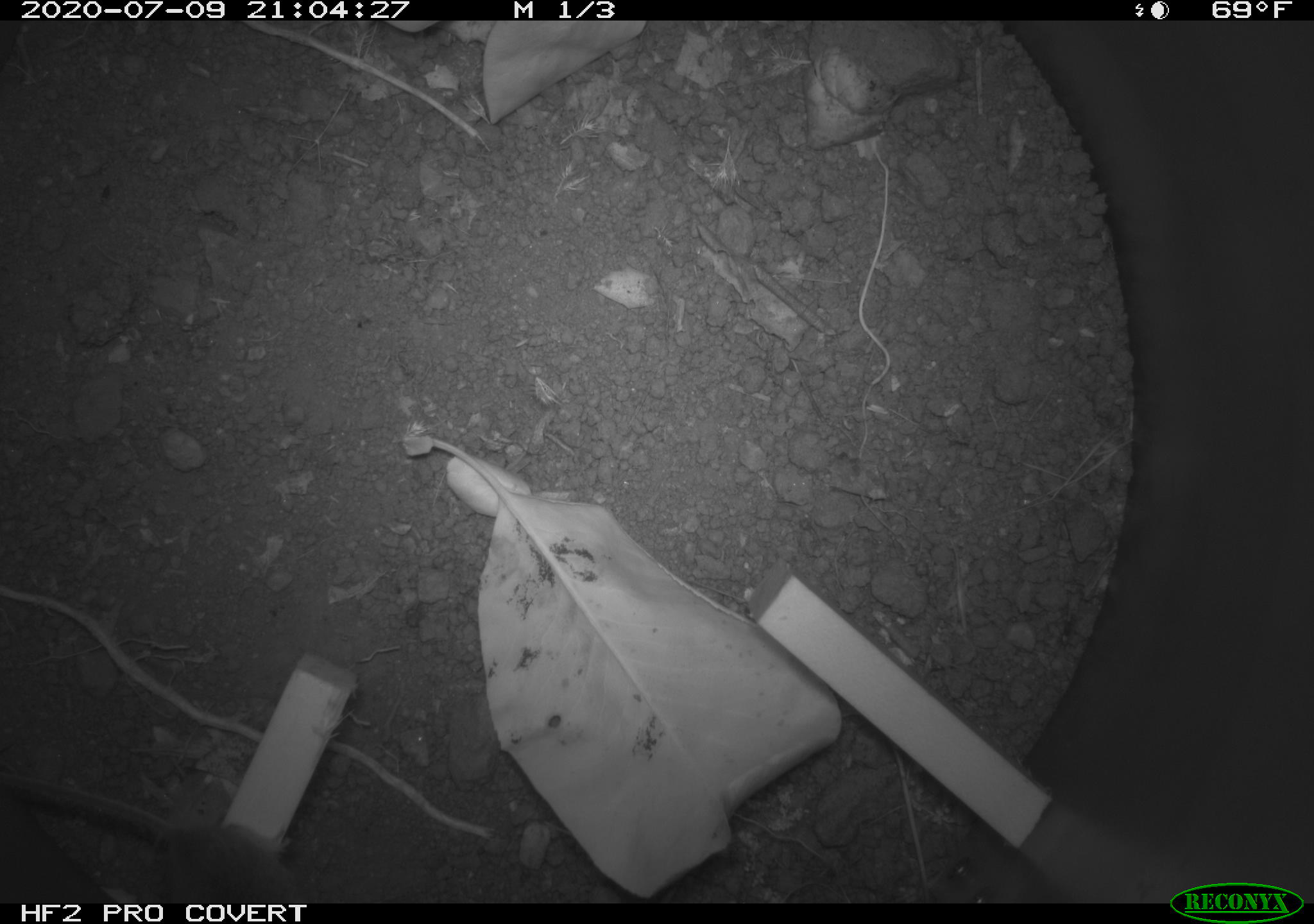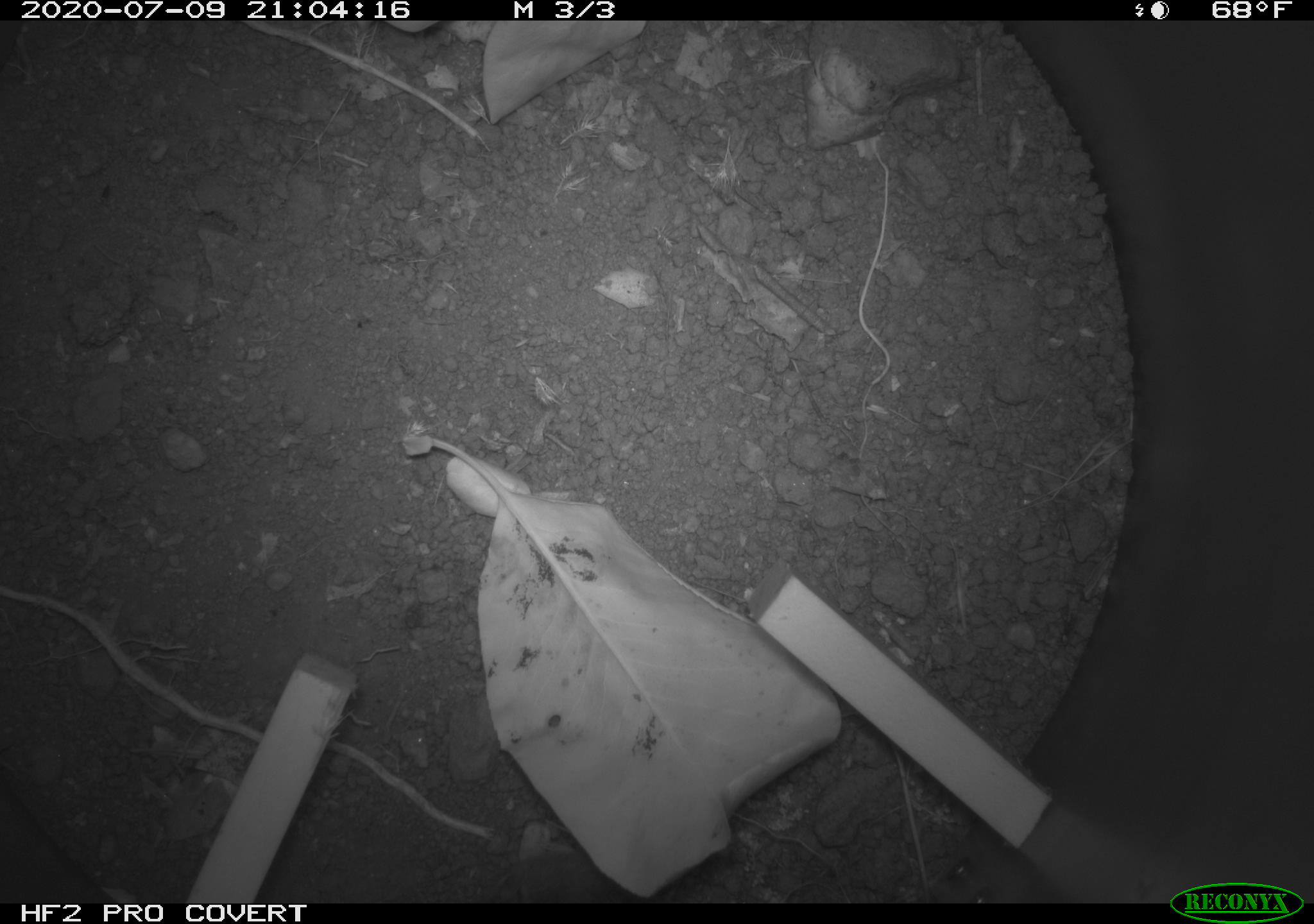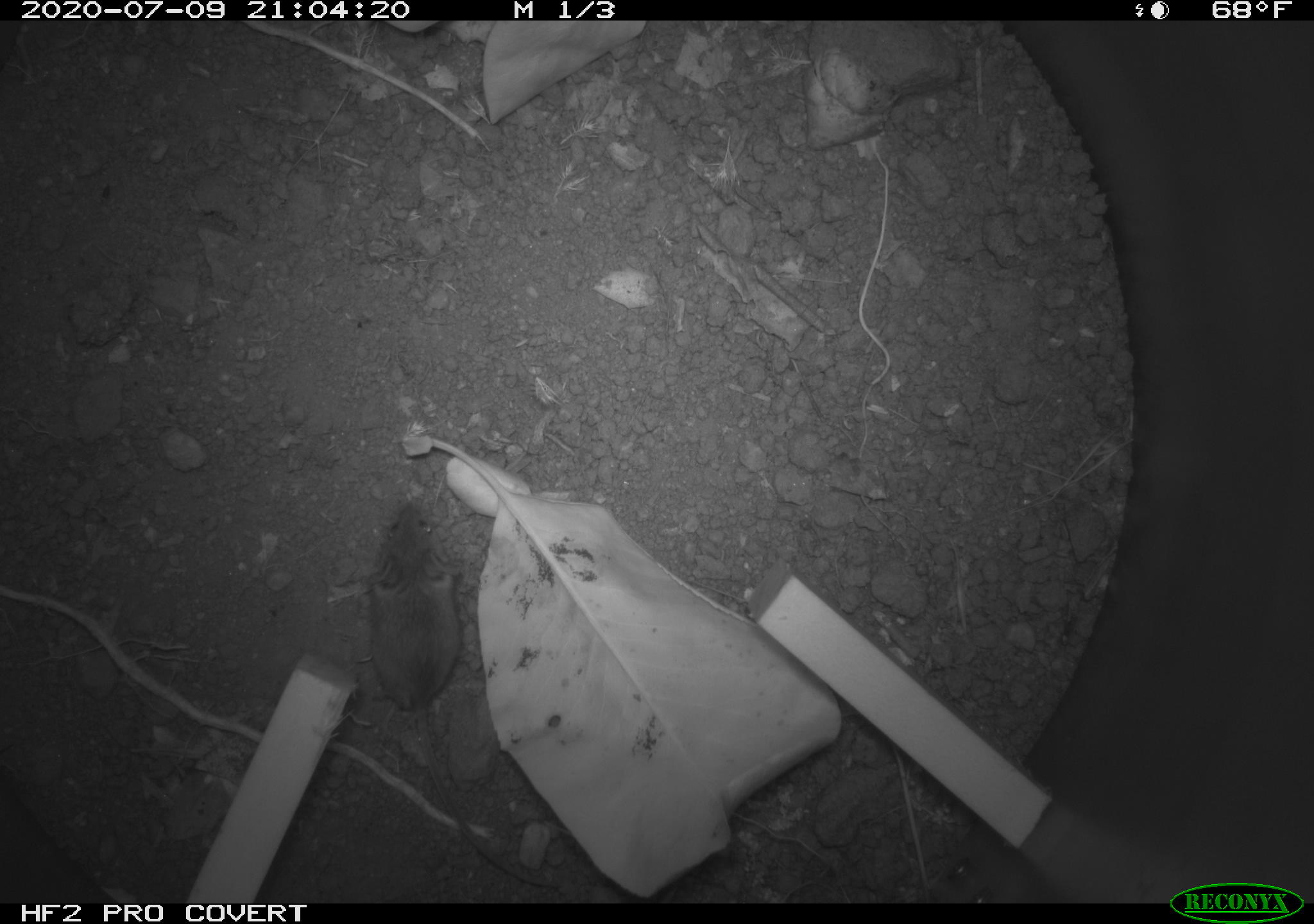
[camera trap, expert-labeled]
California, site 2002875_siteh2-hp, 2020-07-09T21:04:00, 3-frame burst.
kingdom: Animalia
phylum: Chordata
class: Mammalia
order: Rodentia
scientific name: Rodentia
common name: rodent